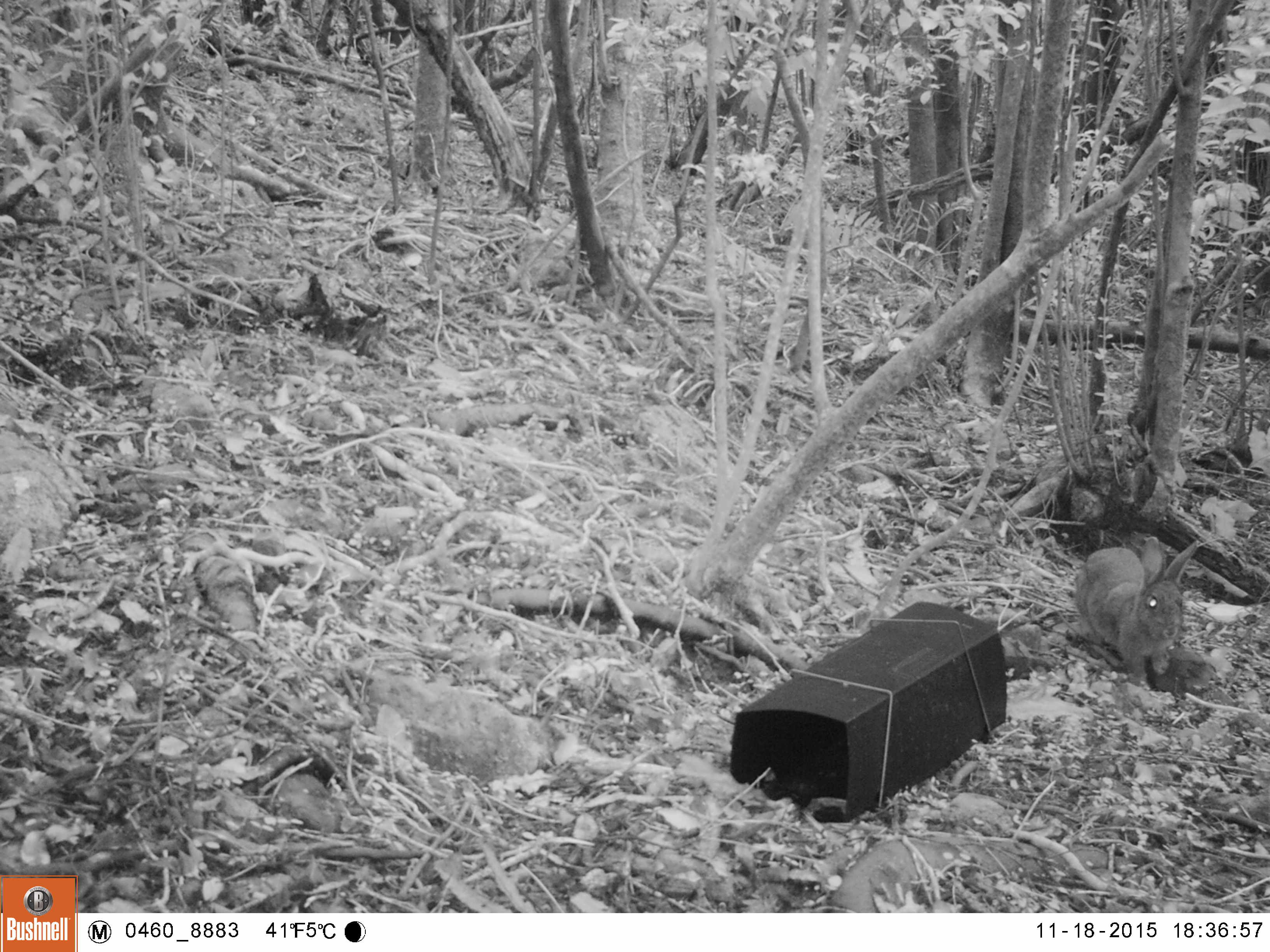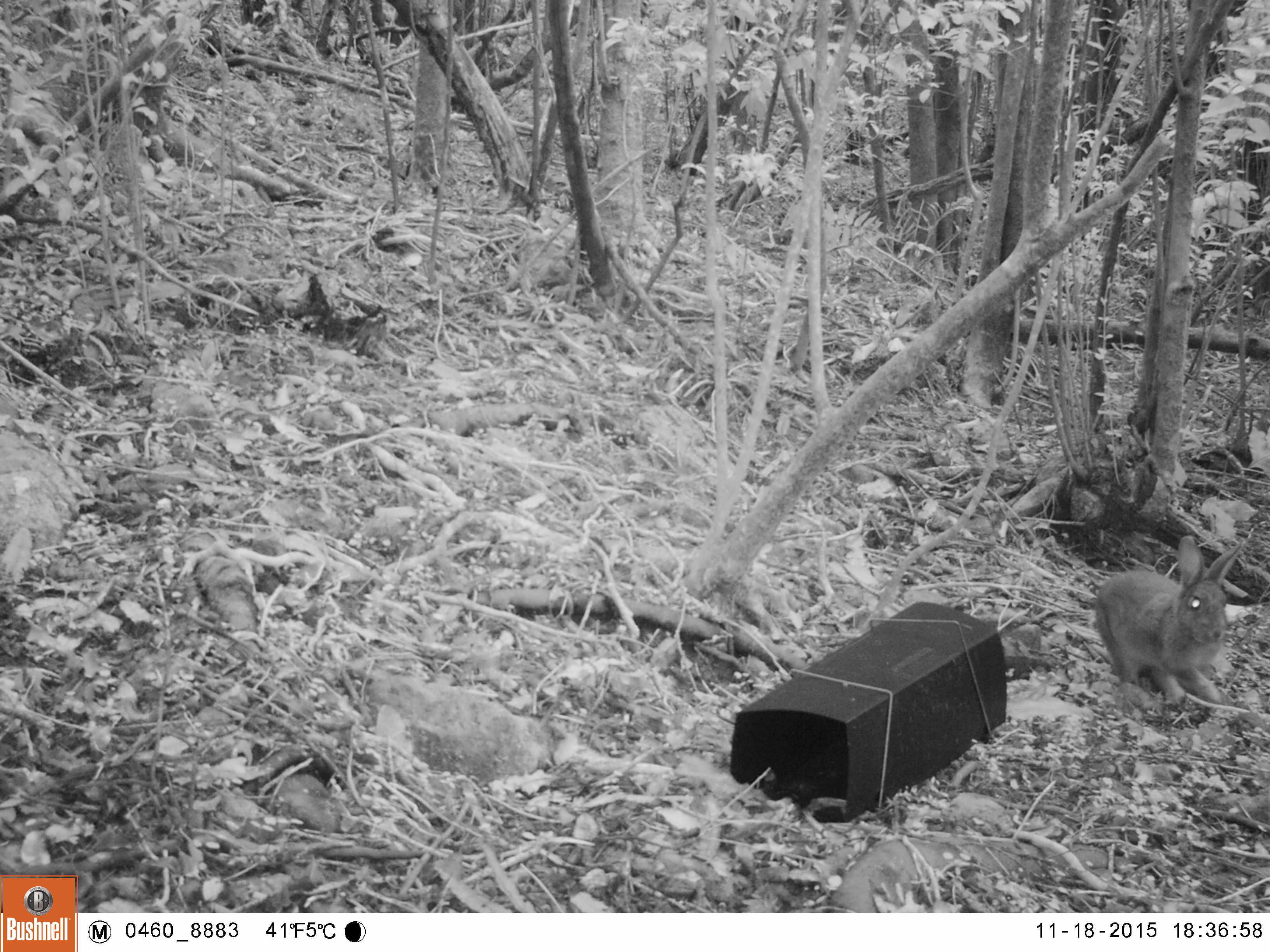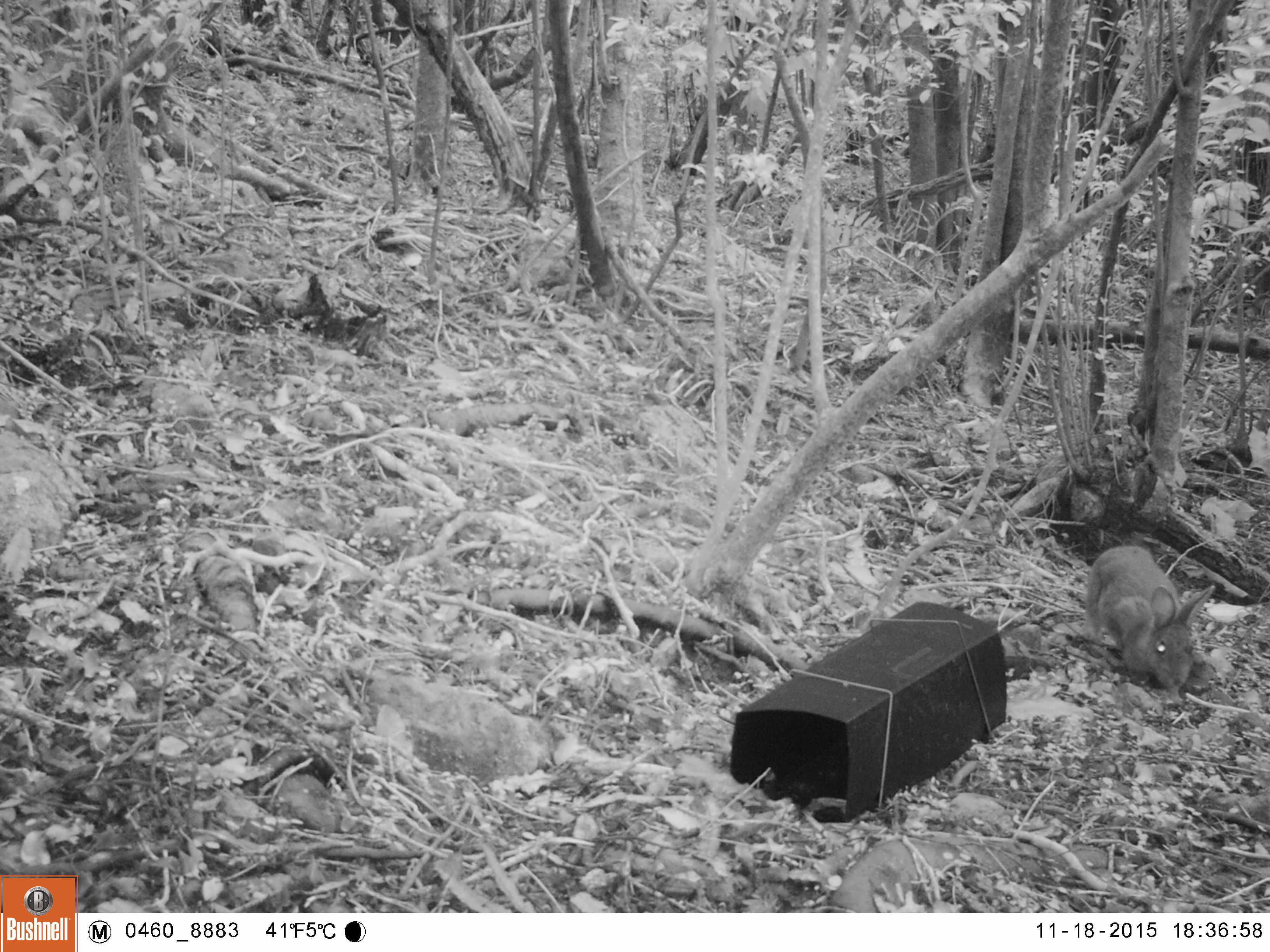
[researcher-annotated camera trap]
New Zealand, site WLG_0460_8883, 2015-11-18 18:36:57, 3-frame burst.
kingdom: Animalia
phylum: Chordata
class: Mammalia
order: Lagomorpha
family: Leporidae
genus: Oryctolagus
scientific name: Oryctolagus cuniculus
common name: european rabbit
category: rabbit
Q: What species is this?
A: Rabbit (european rabbit) (Oryctolagus cuniculus).